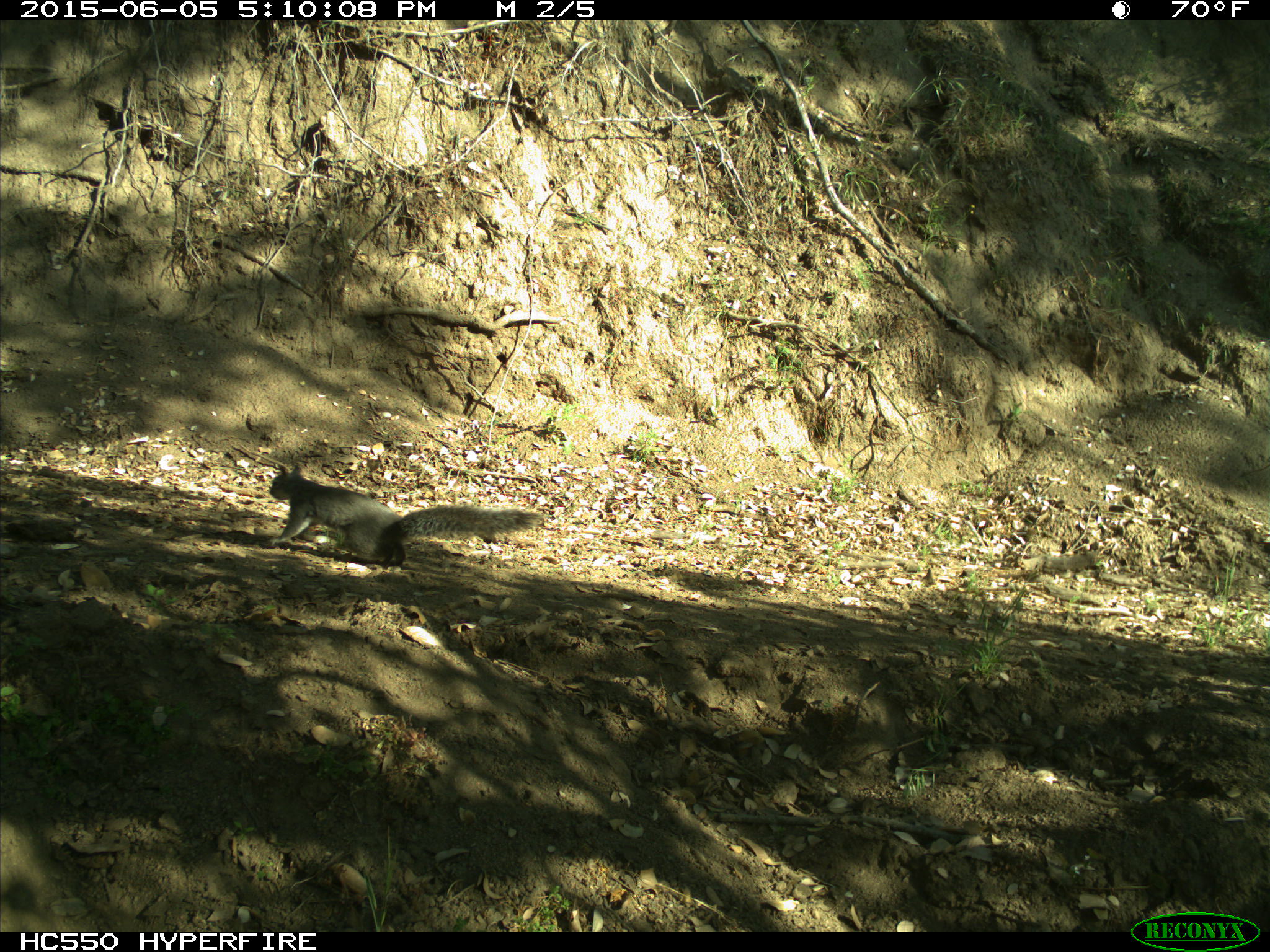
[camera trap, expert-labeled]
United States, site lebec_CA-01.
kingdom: Animalia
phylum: Chordata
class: Mammalia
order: Rodentia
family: Sciuridae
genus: Sciurus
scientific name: Sciurus carolinensis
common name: eastern gray squirrel